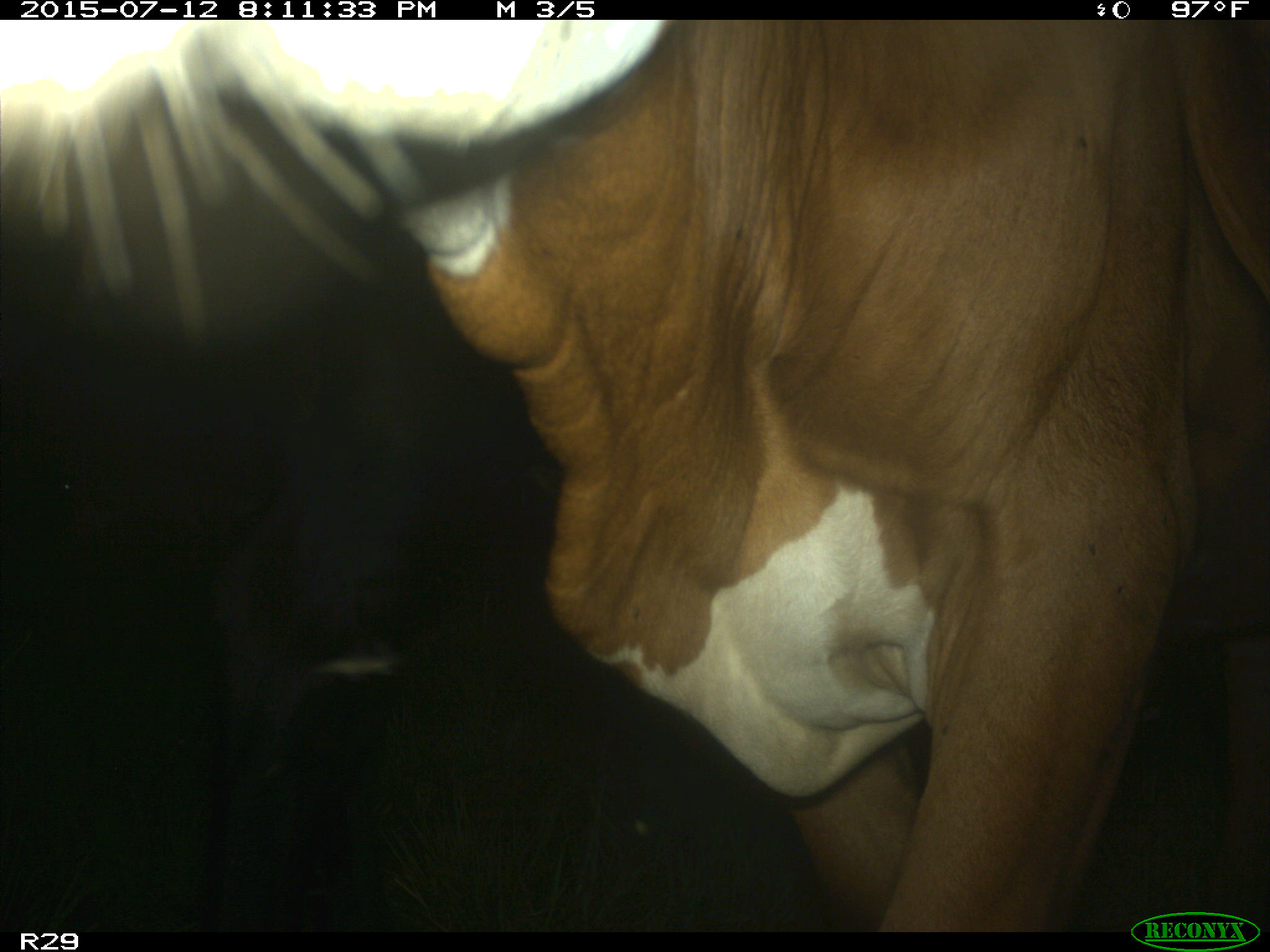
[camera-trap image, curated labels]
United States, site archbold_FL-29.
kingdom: Animalia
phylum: Chordata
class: Mammalia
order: Artiodactyla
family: Bovidae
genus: Bos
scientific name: Bos taurus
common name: domestic cow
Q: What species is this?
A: Bos taurus (domestic cow).